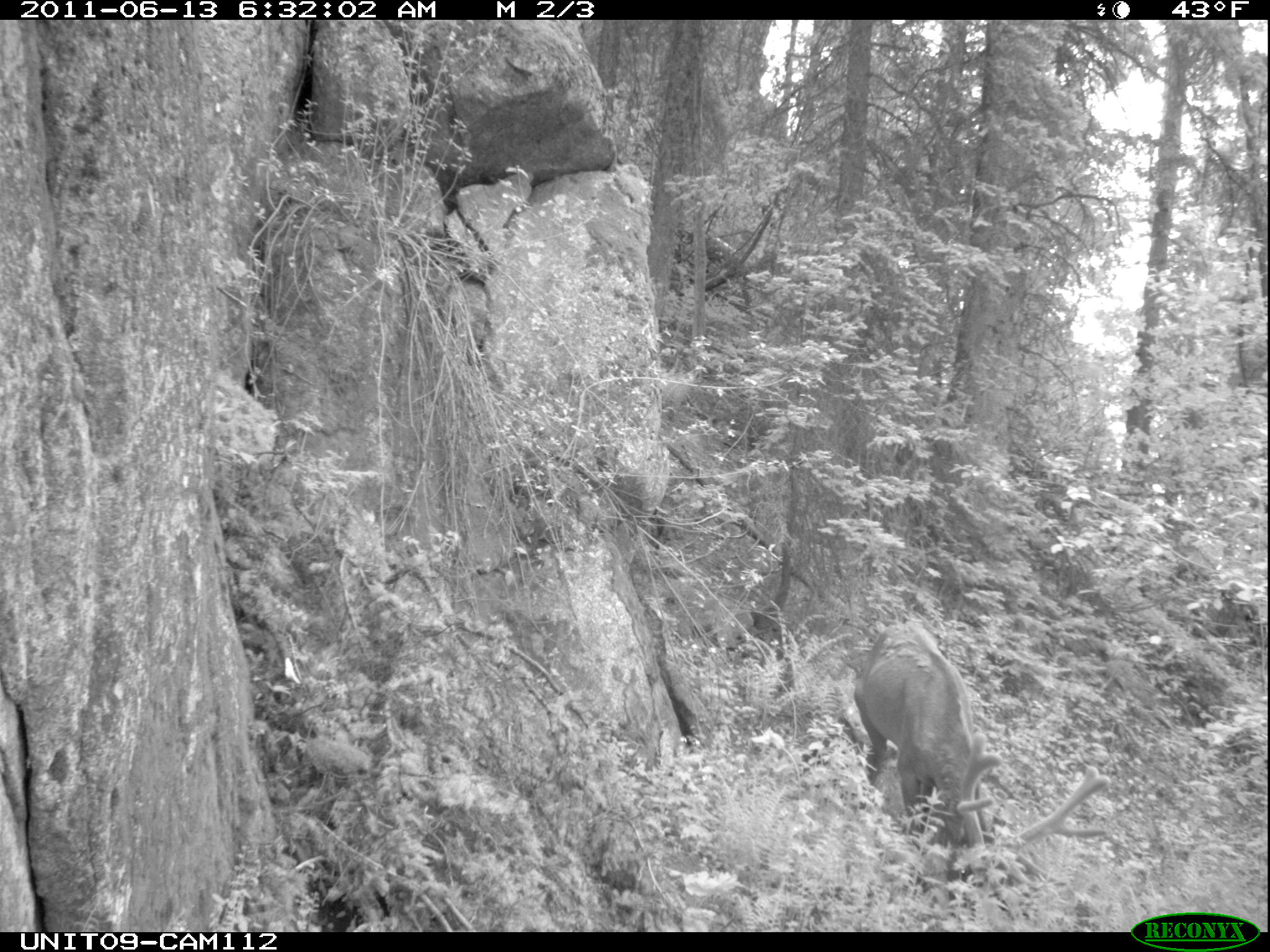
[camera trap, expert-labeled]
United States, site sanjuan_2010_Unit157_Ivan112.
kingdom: Animalia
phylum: Chordata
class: Mammalia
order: Artiodactyla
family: Cervidae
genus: Cervus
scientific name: Cervus elaphus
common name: red deer